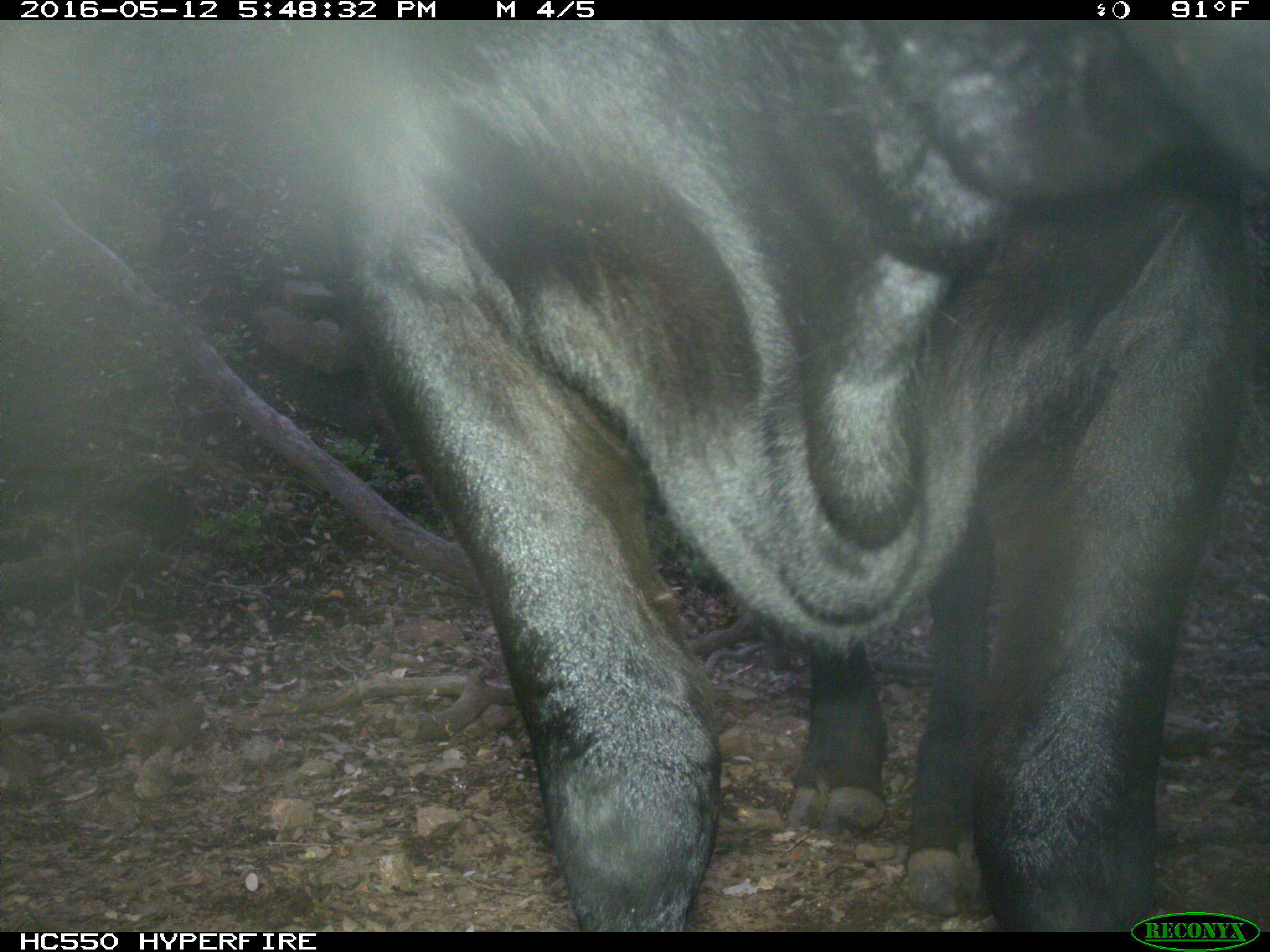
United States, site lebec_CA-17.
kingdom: Animalia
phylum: Chordata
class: Mammalia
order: Artiodactyla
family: Bovidae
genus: Bos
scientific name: Bos taurus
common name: domestic cow